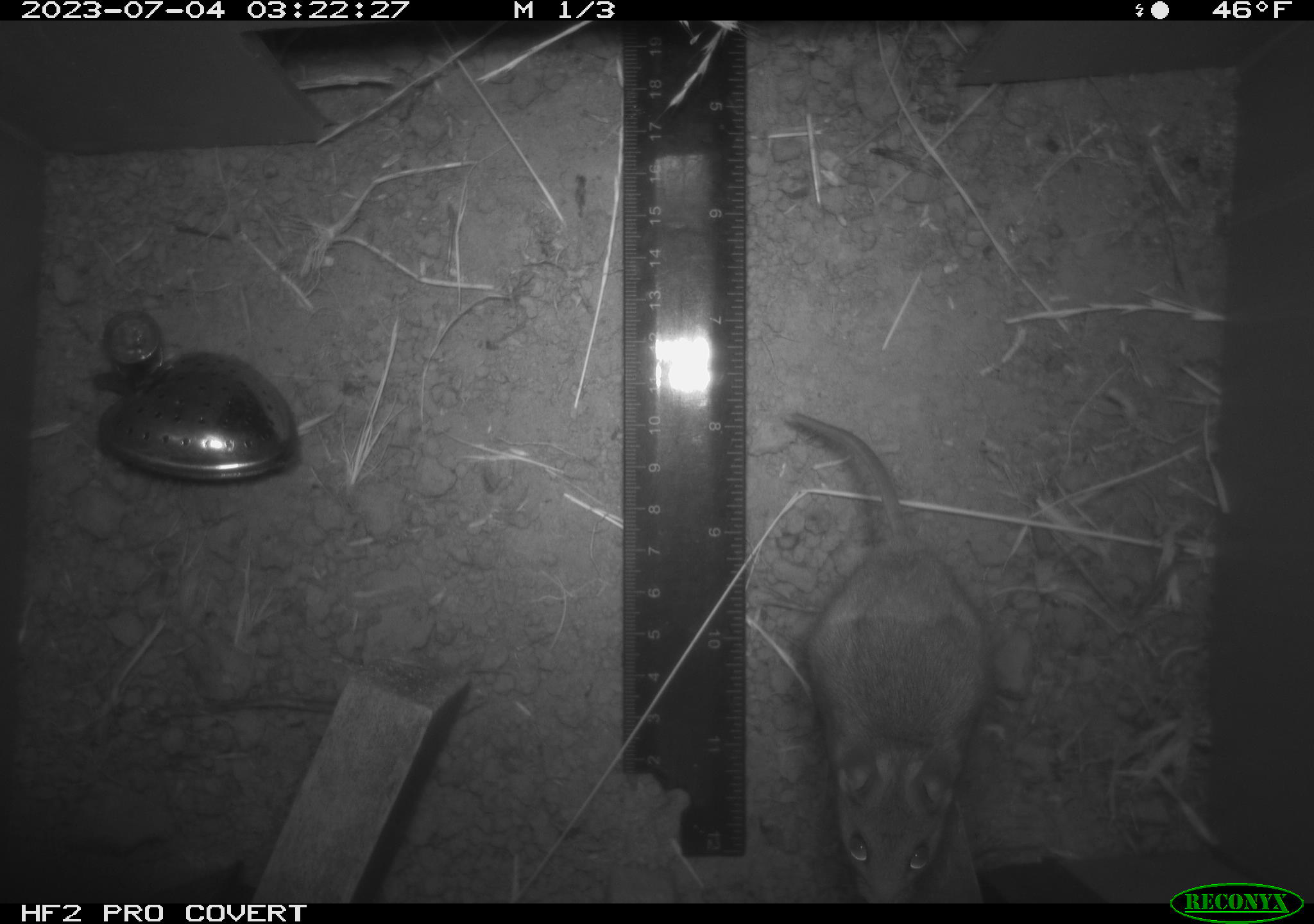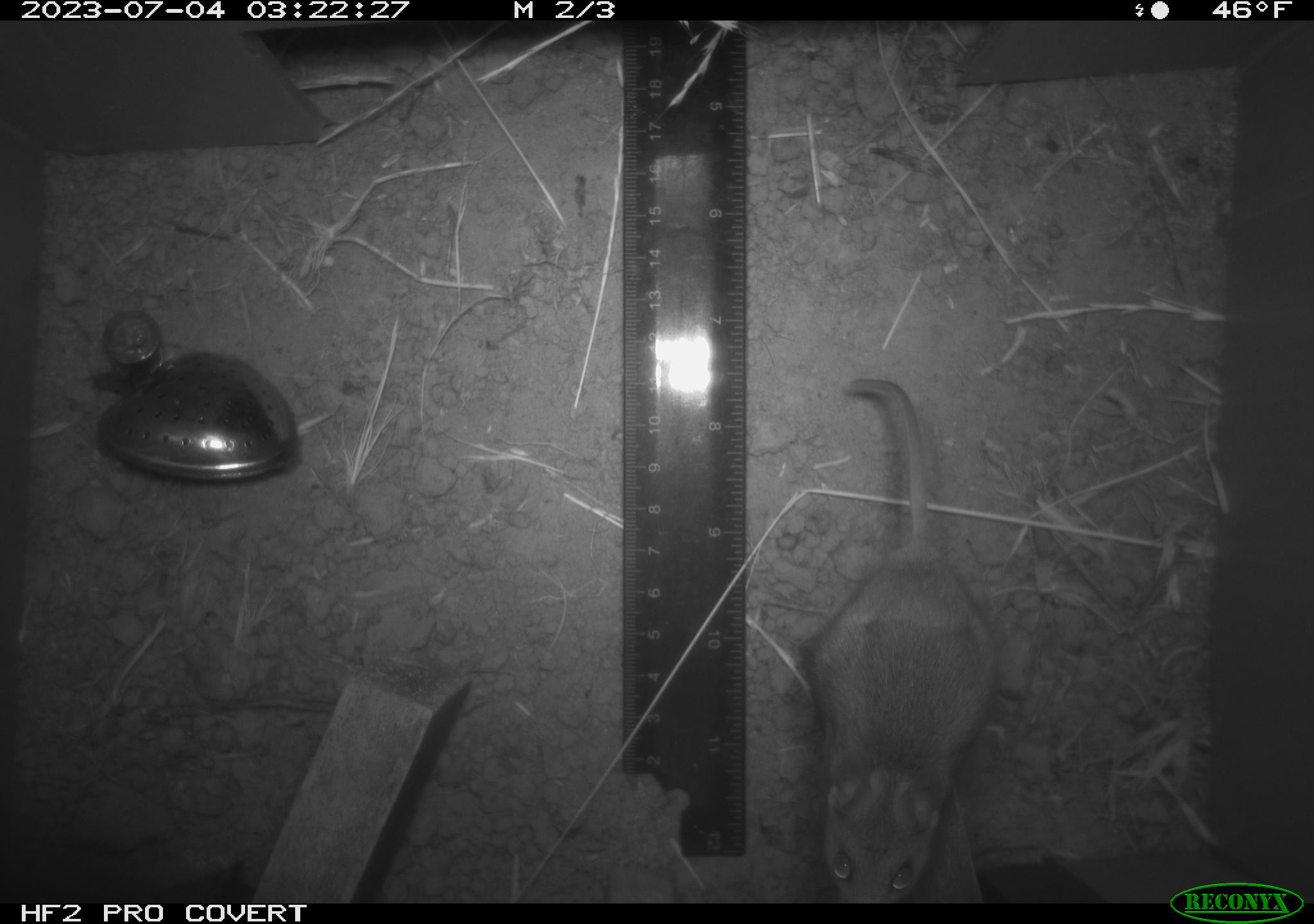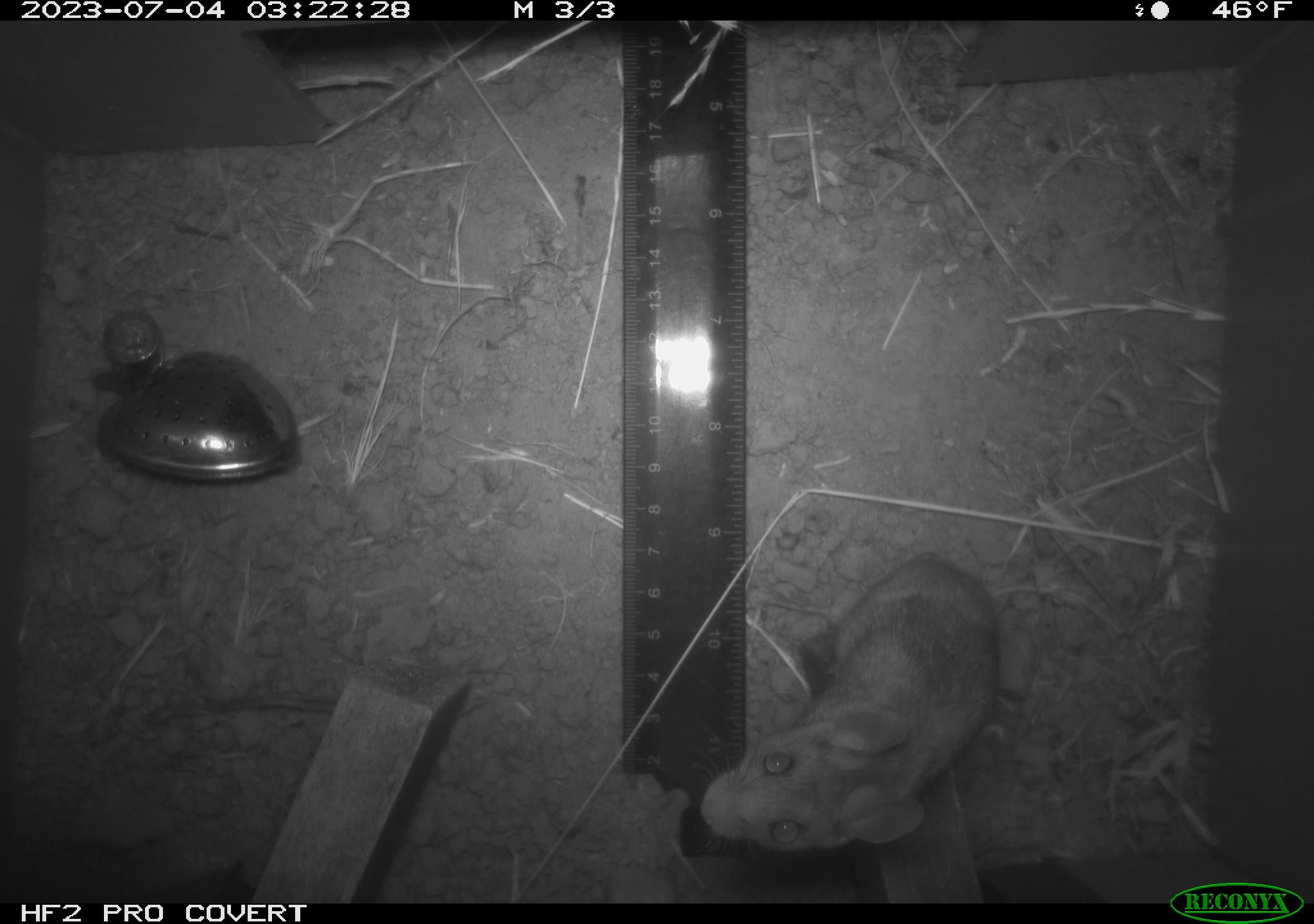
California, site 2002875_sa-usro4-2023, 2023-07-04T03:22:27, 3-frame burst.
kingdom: Animalia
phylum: Chordata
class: Mammalia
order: Rodentia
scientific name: Rodentia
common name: mouse species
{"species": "mouse species (Rodentia)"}